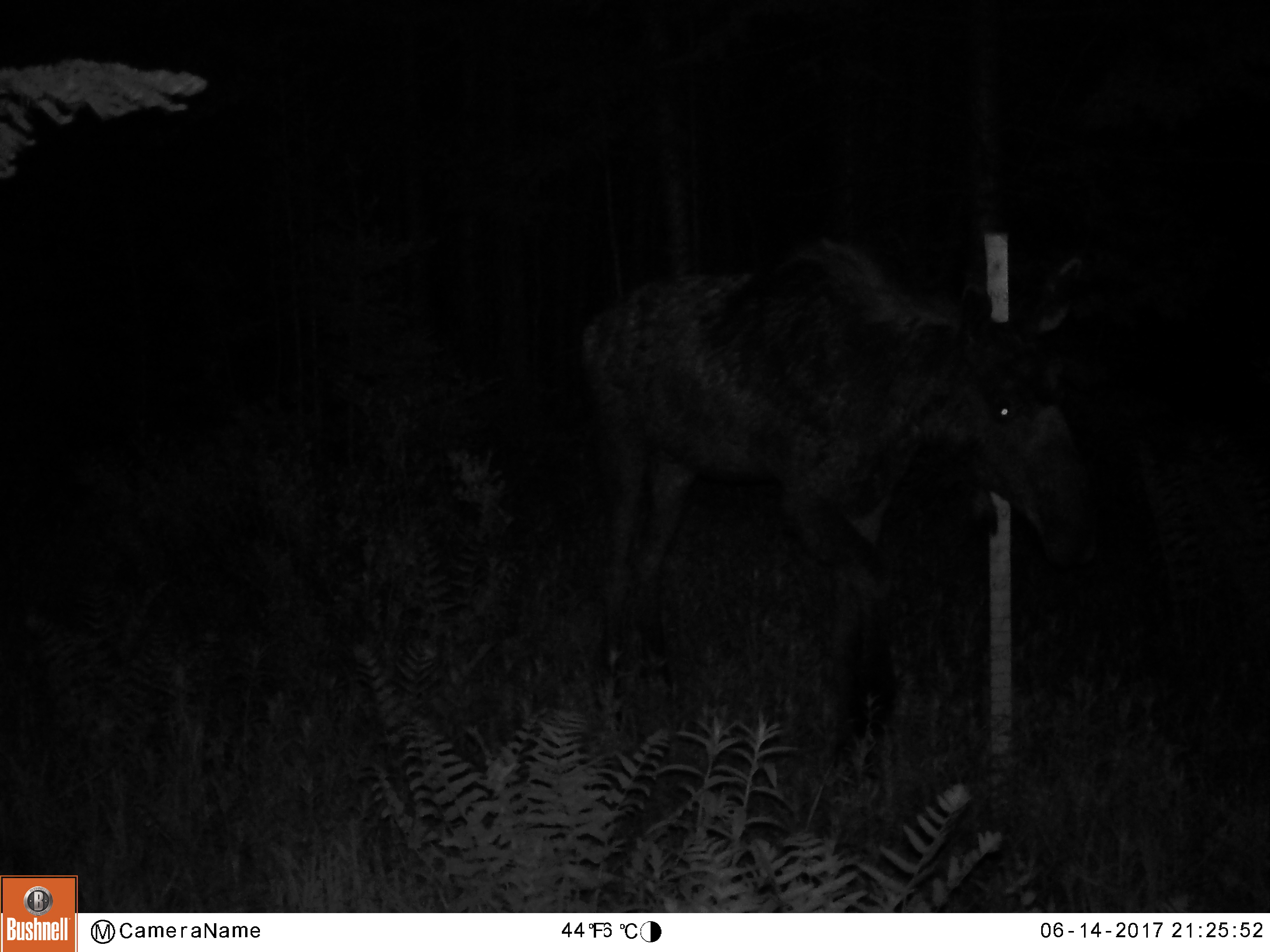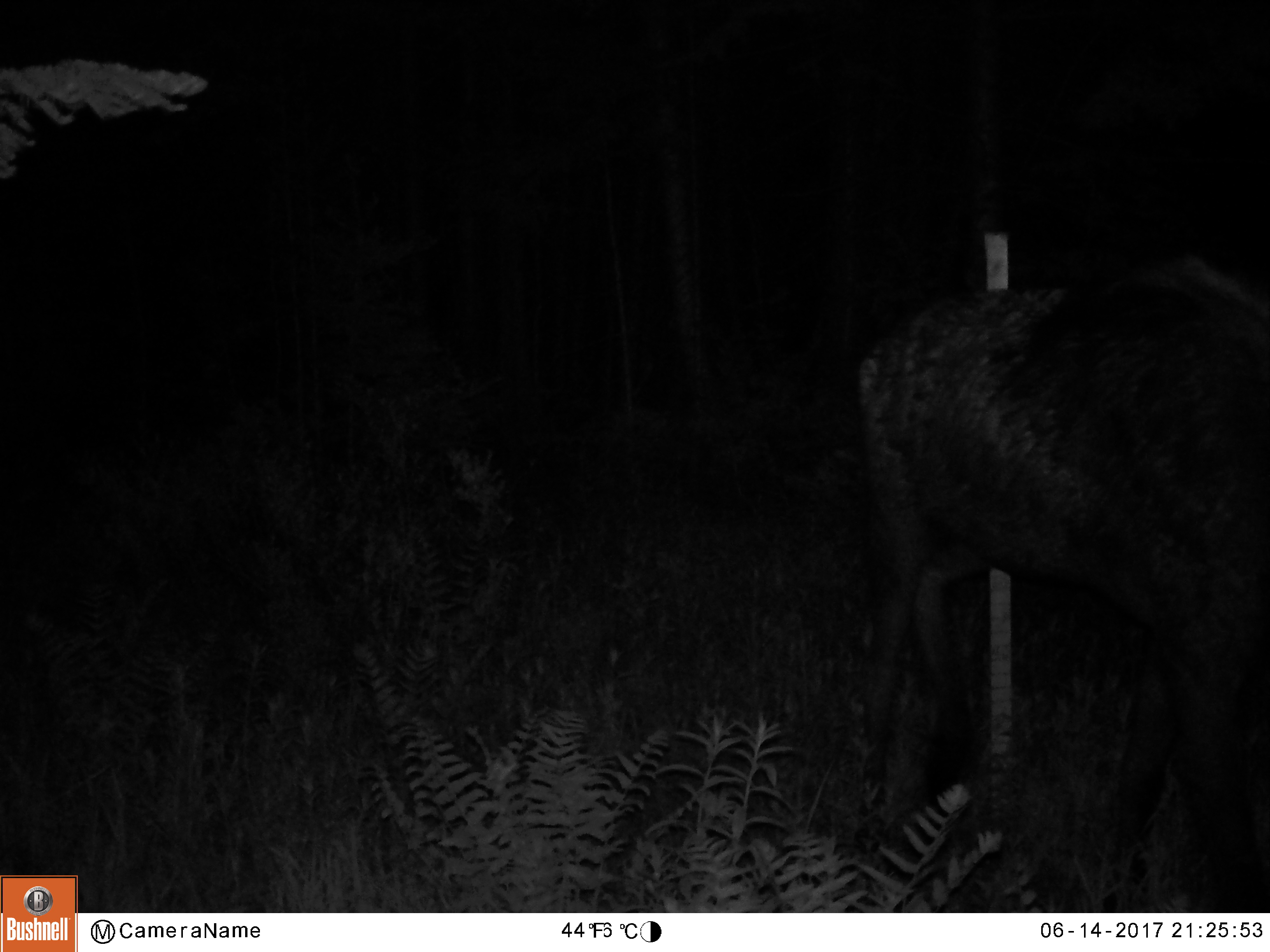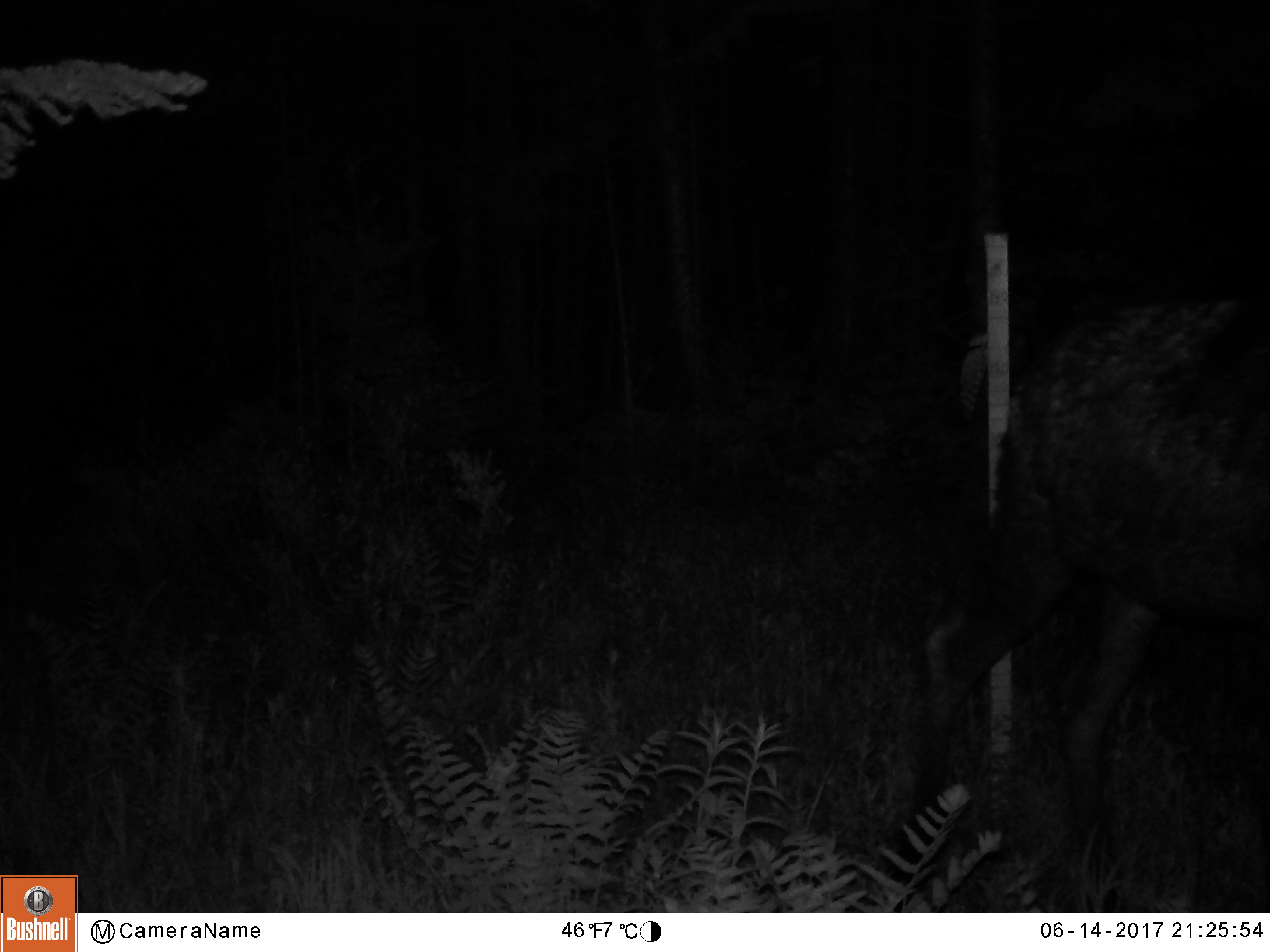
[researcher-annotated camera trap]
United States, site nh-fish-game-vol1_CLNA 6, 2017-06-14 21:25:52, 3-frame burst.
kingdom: Animalia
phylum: Chordata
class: Mammalia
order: Artiodactyla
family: Cervidae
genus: Alces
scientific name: Alces alces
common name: moose